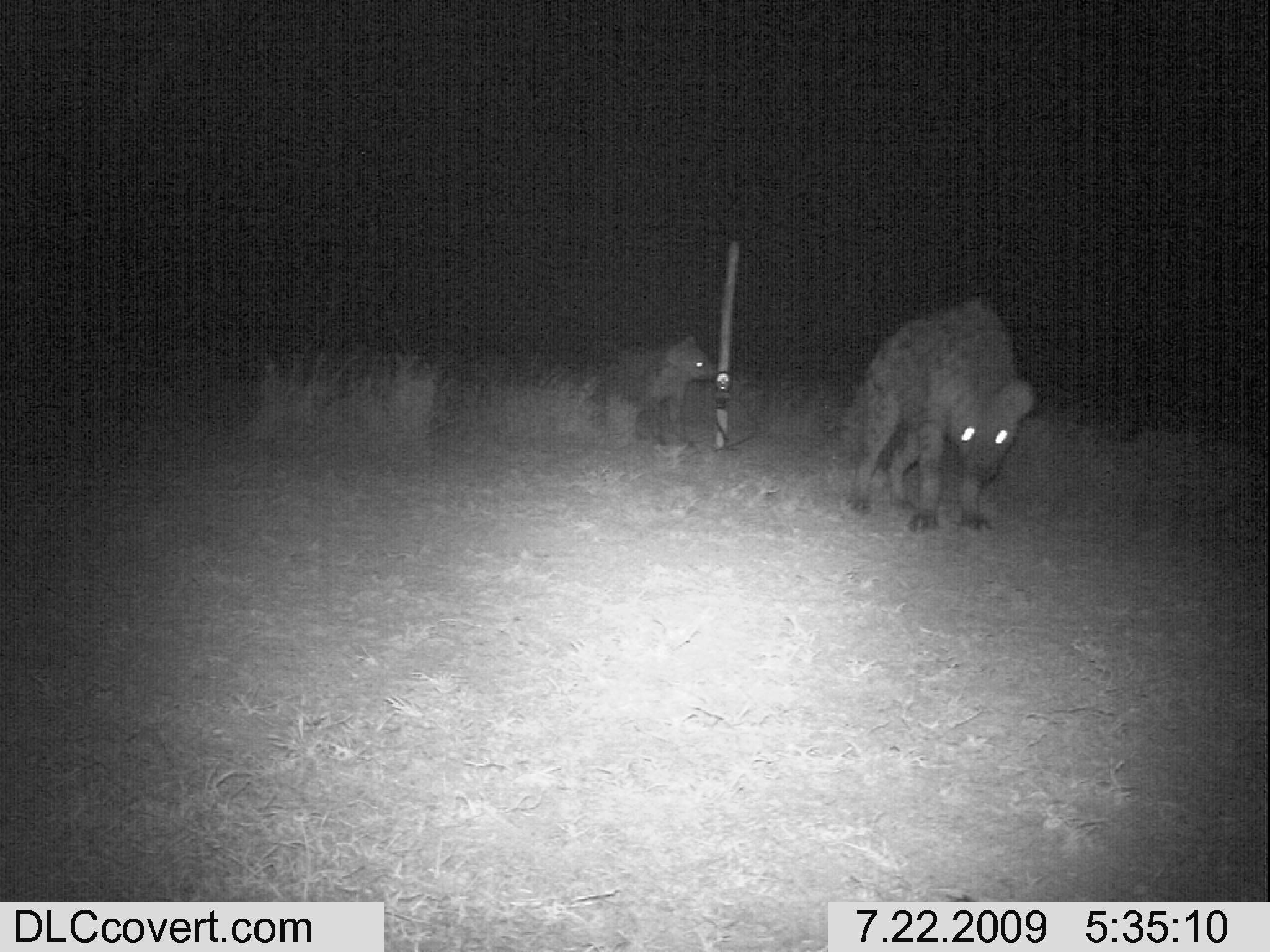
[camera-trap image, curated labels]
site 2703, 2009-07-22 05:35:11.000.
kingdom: Animalia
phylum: Chordata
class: Mammalia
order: Carnivora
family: Hyaenidae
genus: Crocuta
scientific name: Crocuta crocuta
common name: spotted hyena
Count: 2.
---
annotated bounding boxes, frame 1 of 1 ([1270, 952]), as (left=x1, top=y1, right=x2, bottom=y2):
crocuta crocuta: (left=844, top=299, right=1034, bottom=534); (left=604, top=335, right=717, bottom=447)